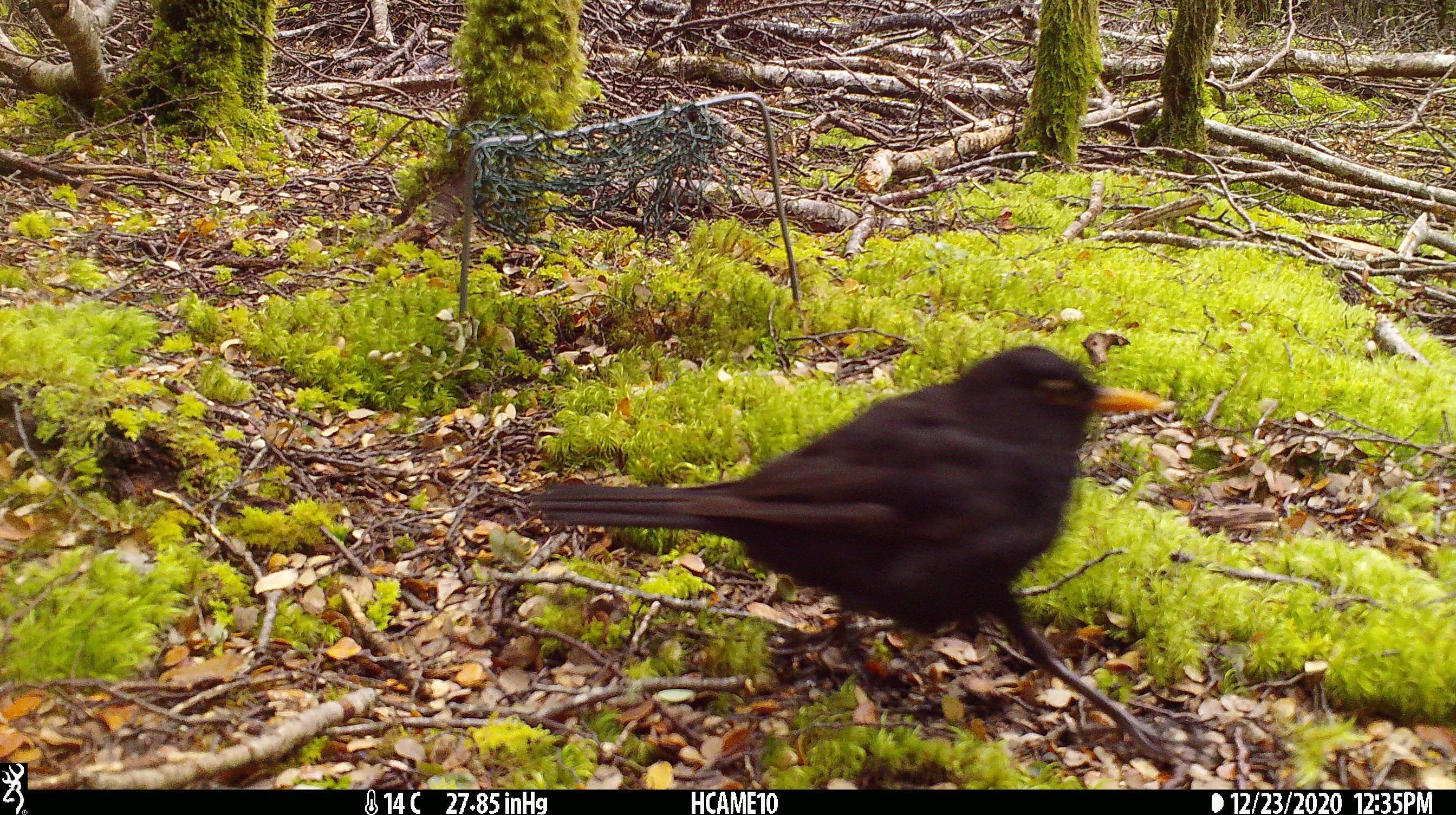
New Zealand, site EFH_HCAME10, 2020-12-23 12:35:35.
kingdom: Animalia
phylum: Chordata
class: Aves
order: Passeriformes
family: Turdidae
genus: Turdus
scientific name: Turdus merula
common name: eurasian blackbird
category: blackbird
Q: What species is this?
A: Blackbird (eurasian blackbird) (Turdus merula).